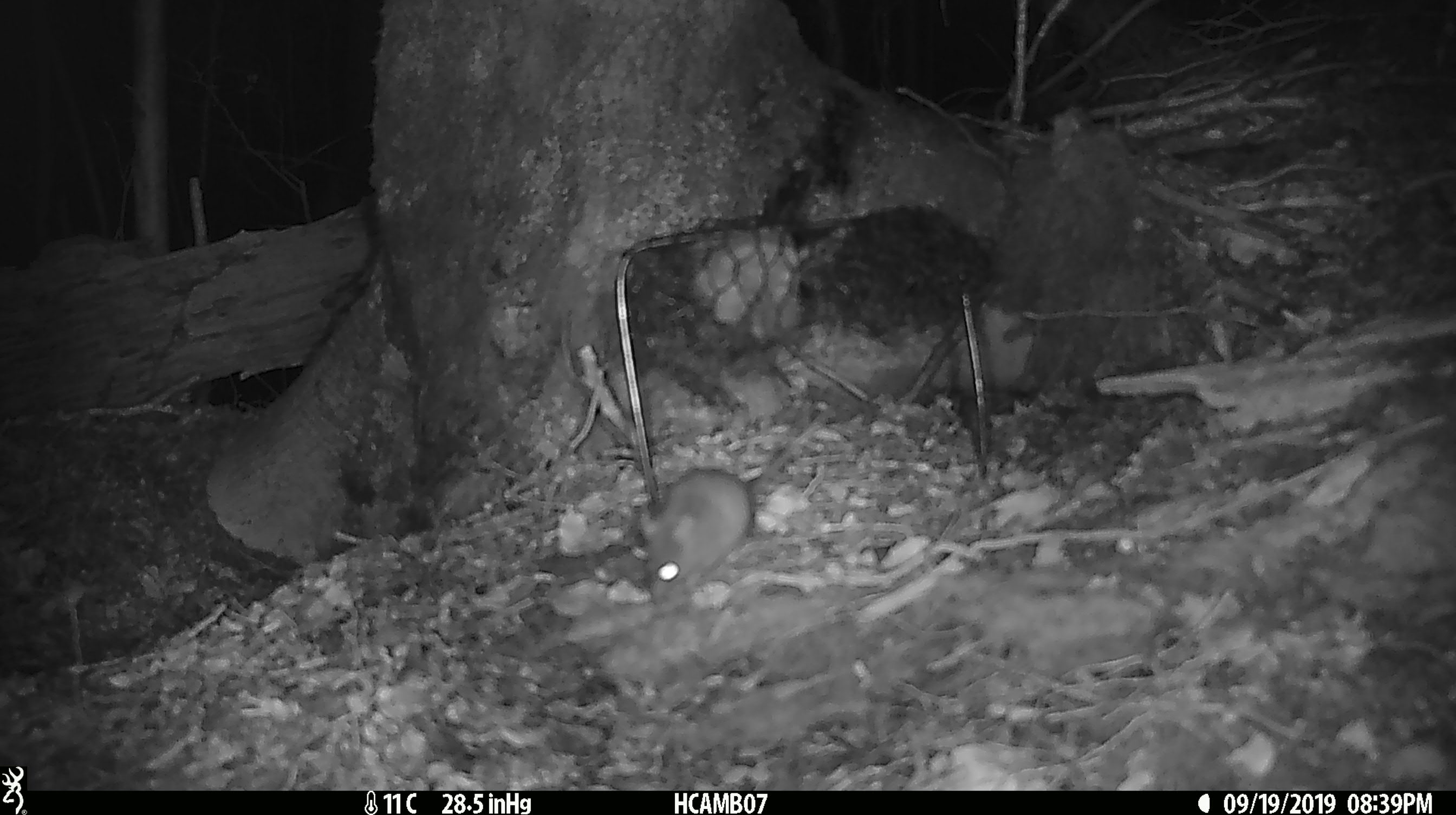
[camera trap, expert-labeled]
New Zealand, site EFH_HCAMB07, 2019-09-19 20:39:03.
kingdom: Animalia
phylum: Chordata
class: Mammalia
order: Rodentia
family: Muridae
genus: Mus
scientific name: Mus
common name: mouse